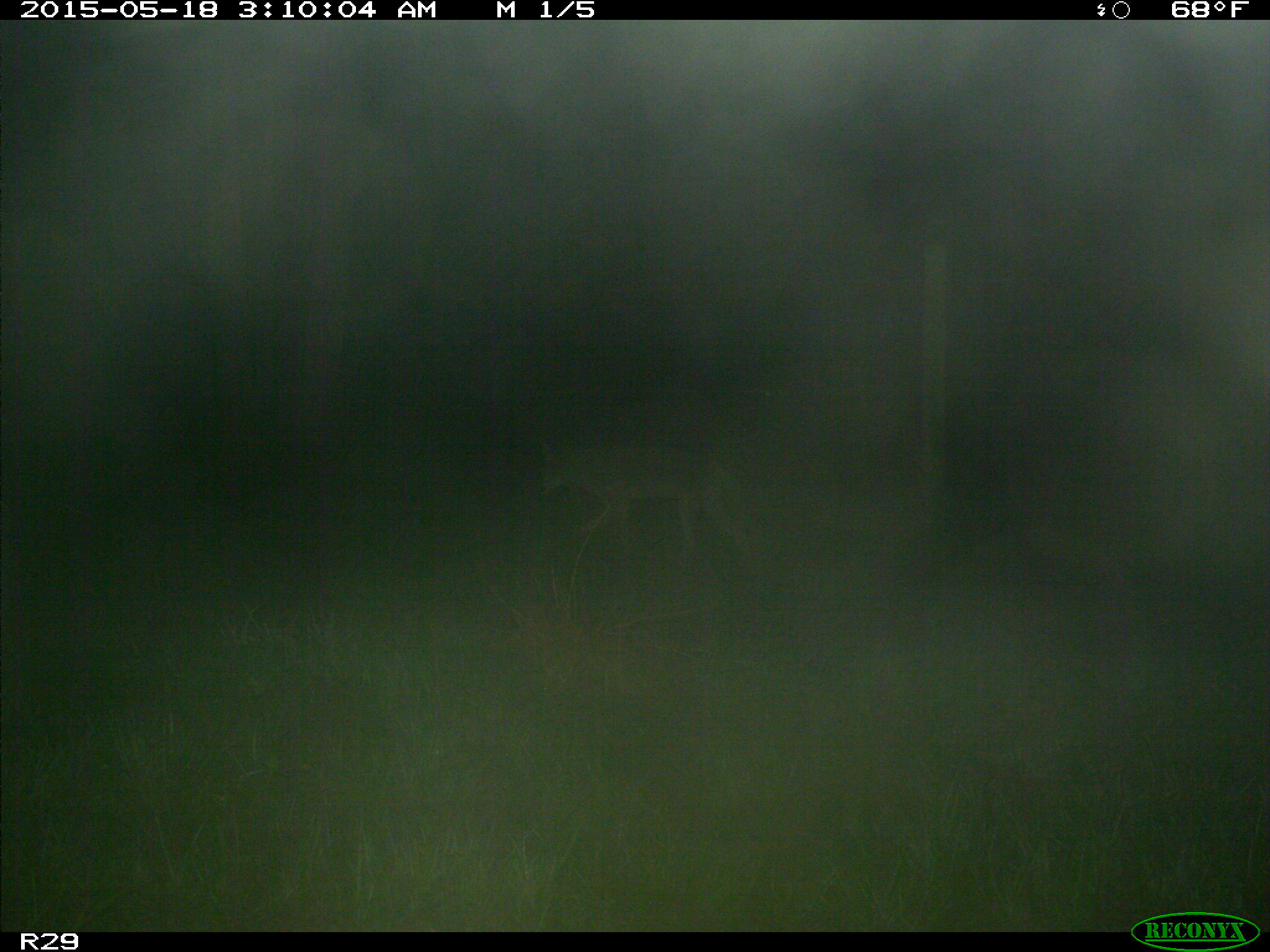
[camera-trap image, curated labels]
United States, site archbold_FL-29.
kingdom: Animalia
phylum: Chordata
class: Mammalia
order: Carnivora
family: Canidae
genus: Canis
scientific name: Canis latrans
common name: coyote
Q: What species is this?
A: Canis latrans (coyote).